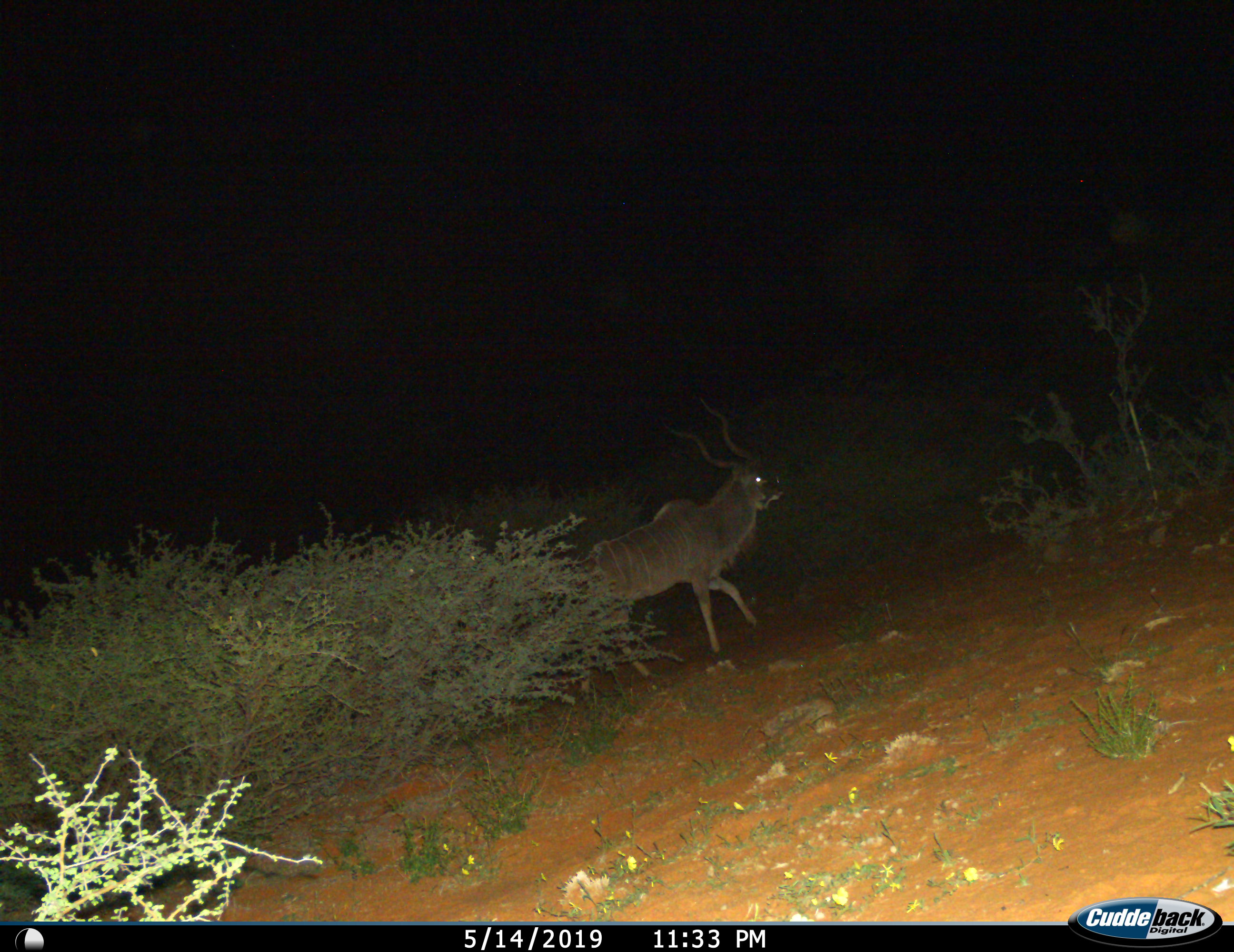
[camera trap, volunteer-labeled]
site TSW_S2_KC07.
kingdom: Animalia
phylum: Chordata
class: Mammalia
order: Artiodactyla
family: Bovidae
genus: Tragelaphus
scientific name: Tragelaphus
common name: kudu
Kudu (Tragelaphus), count 1. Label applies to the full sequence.